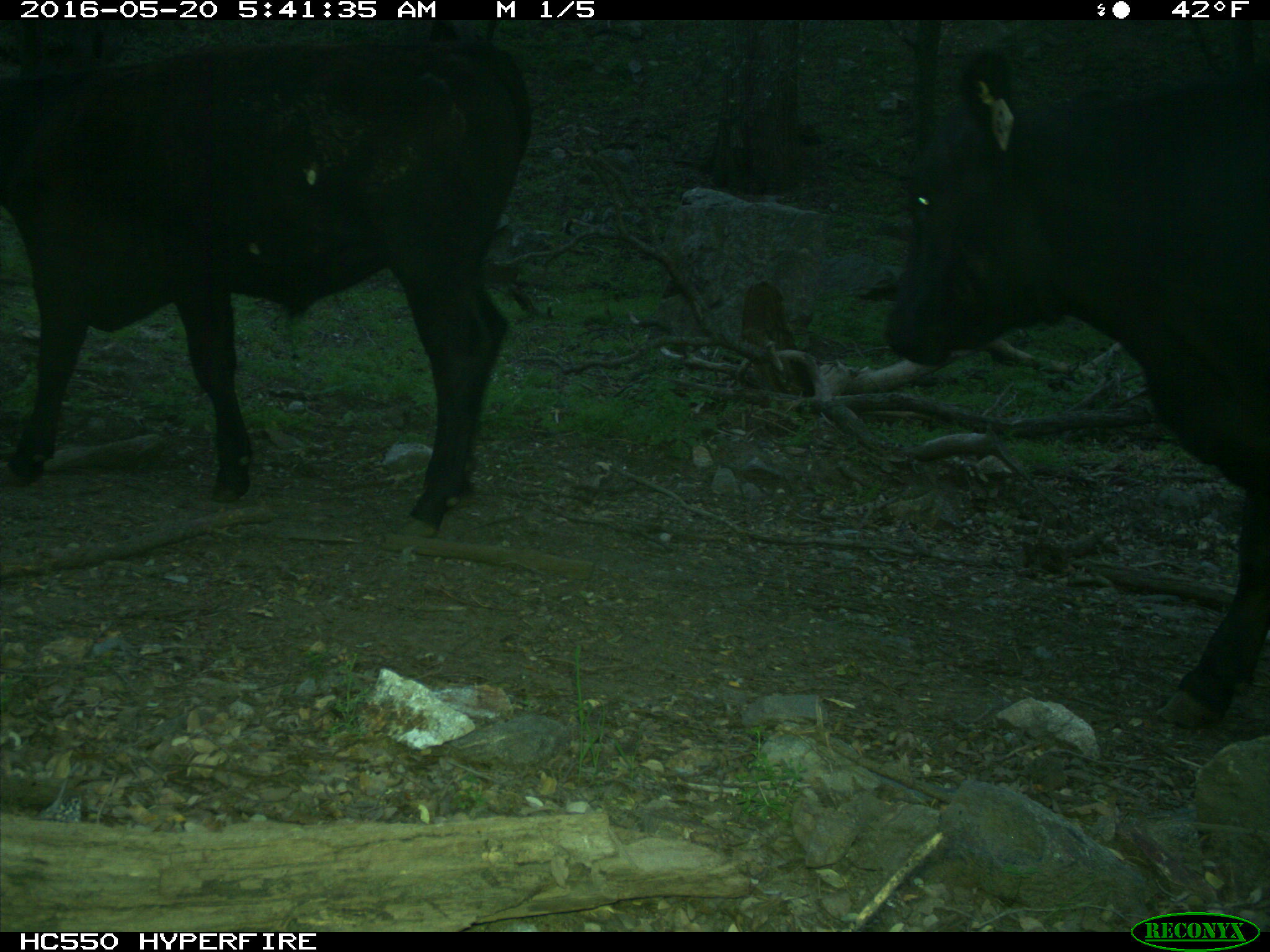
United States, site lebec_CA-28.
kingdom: Animalia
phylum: Chordata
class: Mammalia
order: Artiodactyla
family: Bovidae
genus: Bos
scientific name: Bos taurus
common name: domestic cow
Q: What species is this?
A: Bos taurus (domestic cow).